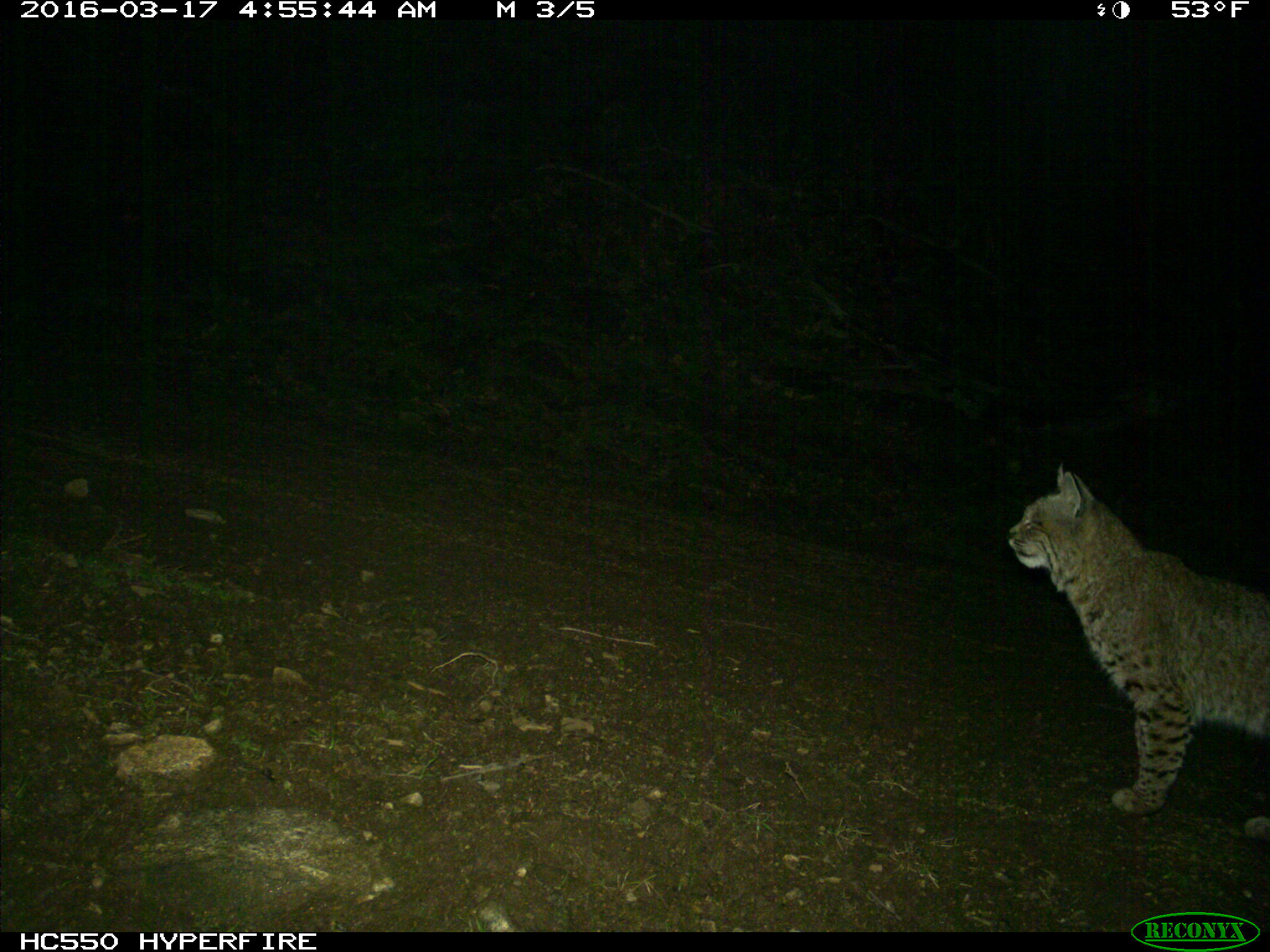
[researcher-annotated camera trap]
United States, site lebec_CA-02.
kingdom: Animalia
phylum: Chordata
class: Mammalia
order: Carnivora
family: Felidae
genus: Lynx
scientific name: Lynx rufus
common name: bobcat